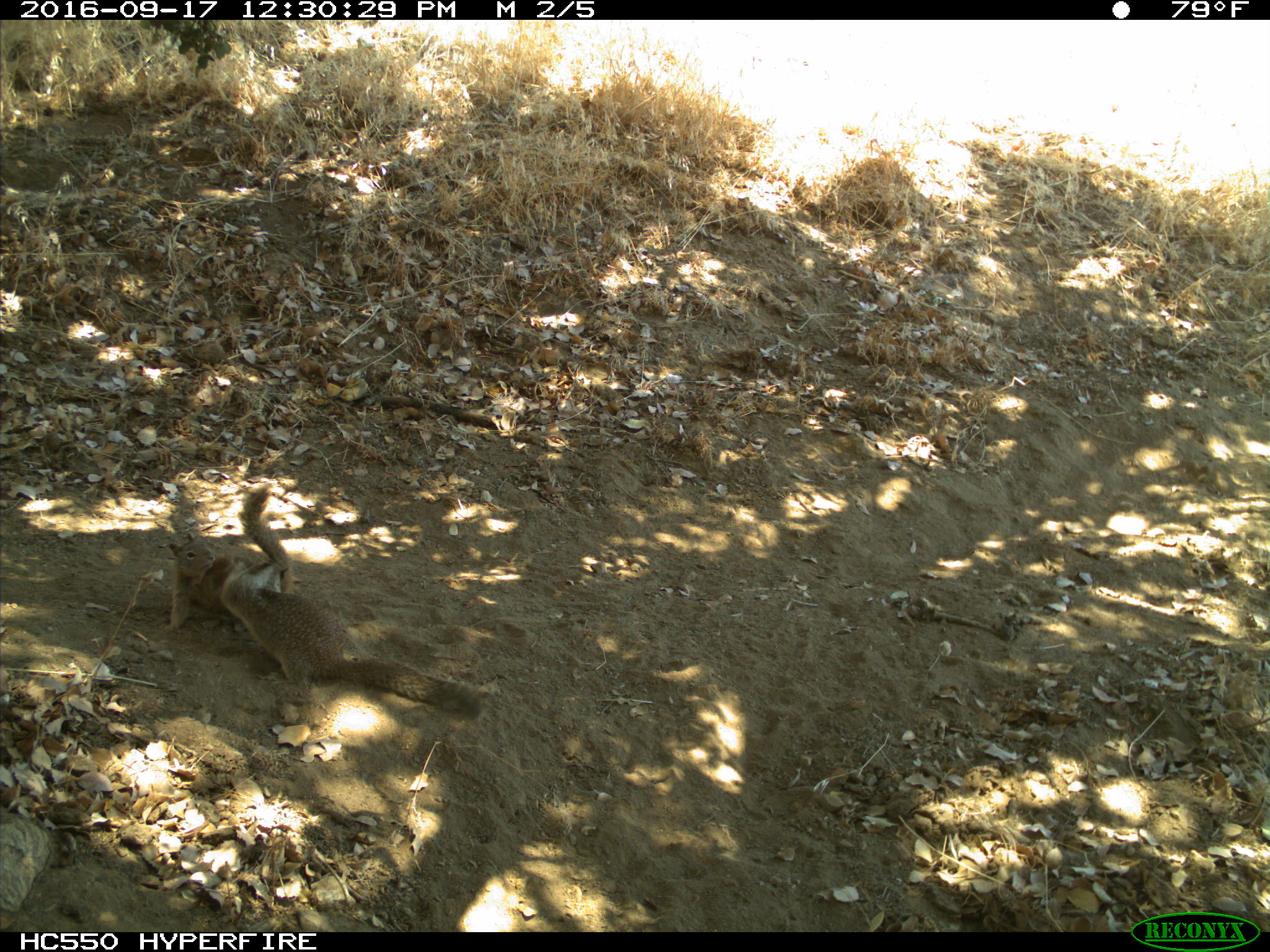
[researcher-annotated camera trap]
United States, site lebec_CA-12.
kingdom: Animalia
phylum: Chordata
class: Mammalia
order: Rodentia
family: Sciuridae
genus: Otospermophilus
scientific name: Otospermophilus beecheyi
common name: california ground squirrel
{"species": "Otospermophilus beecheyi (california ground squirrel)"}